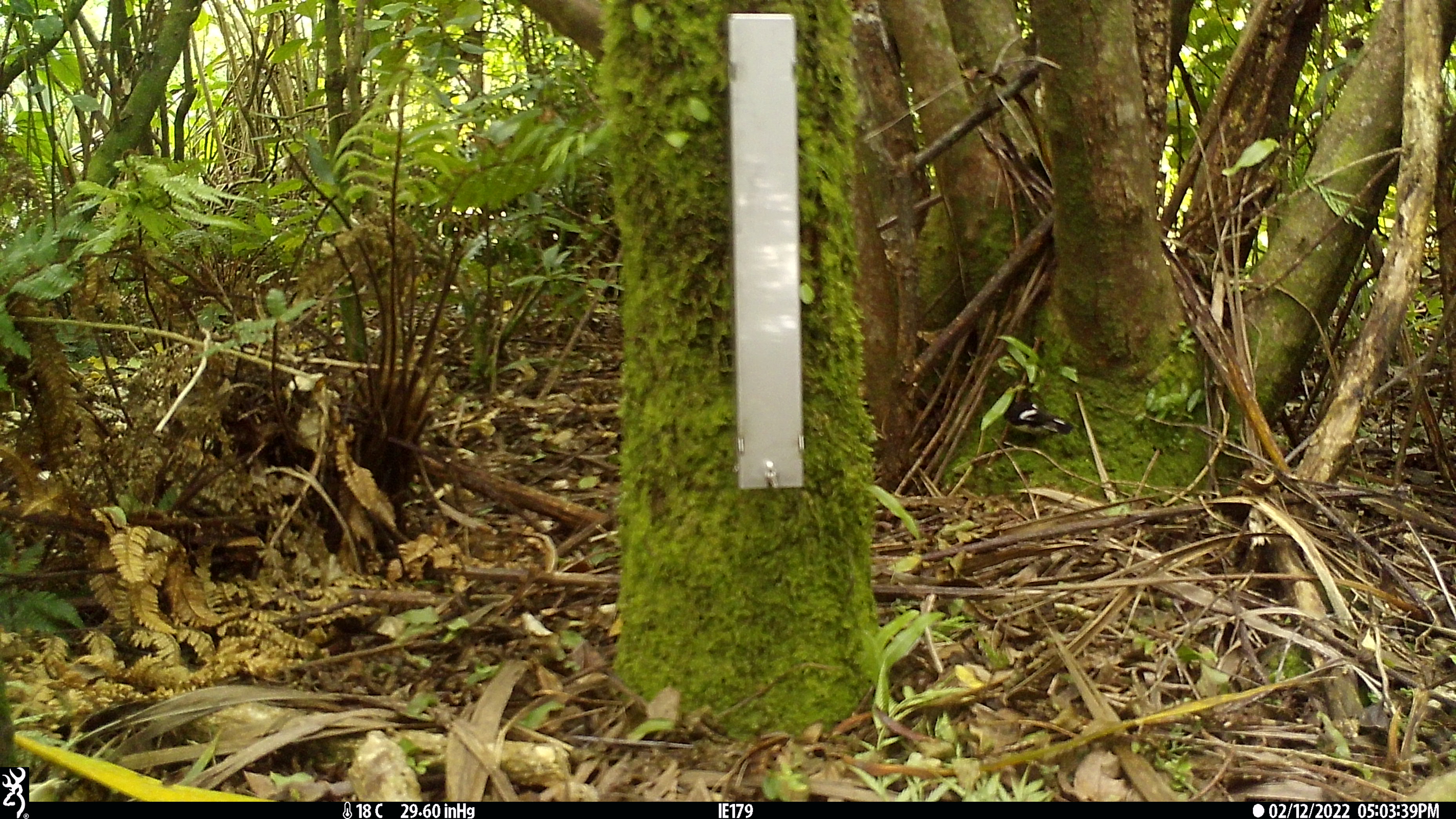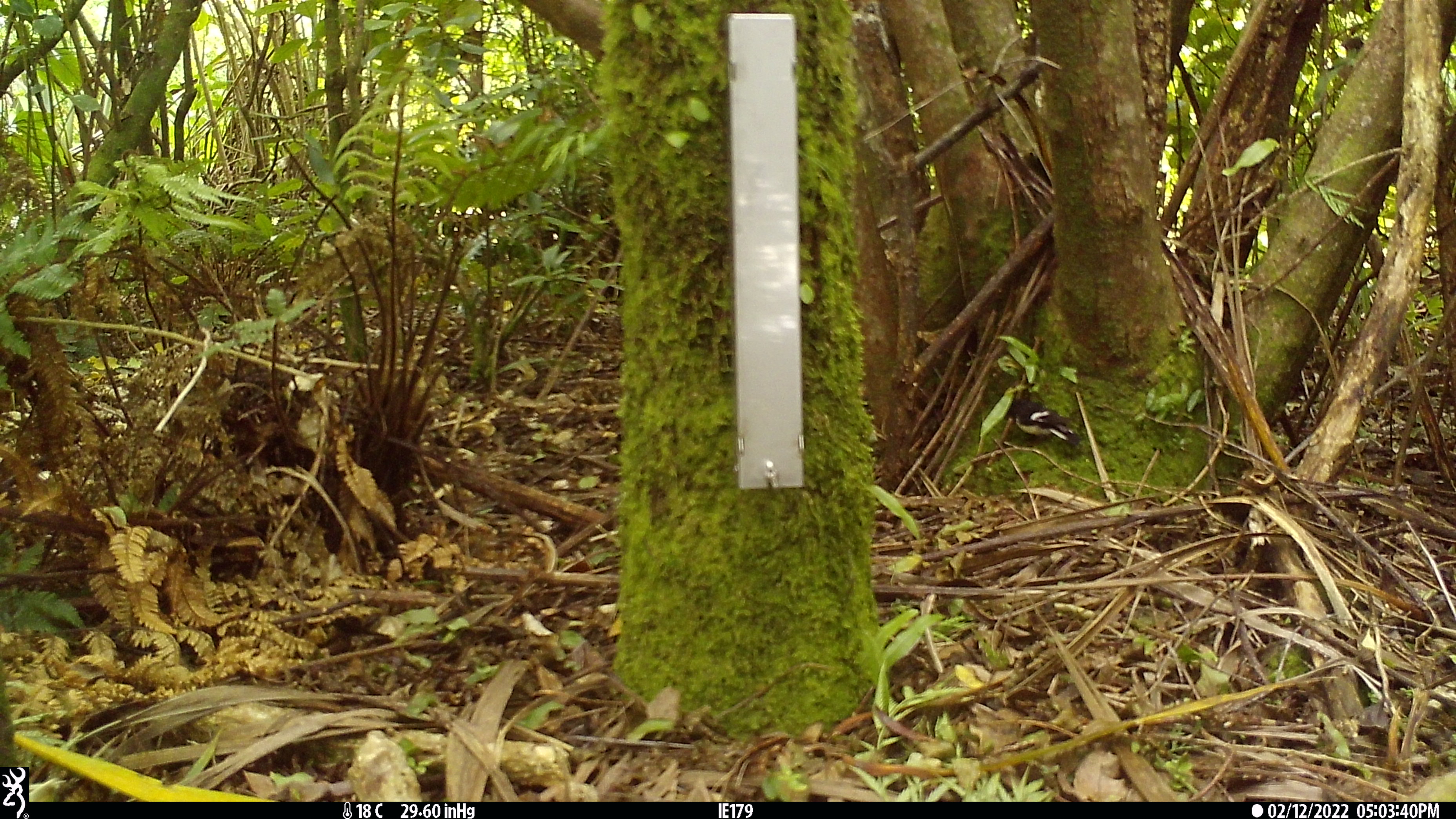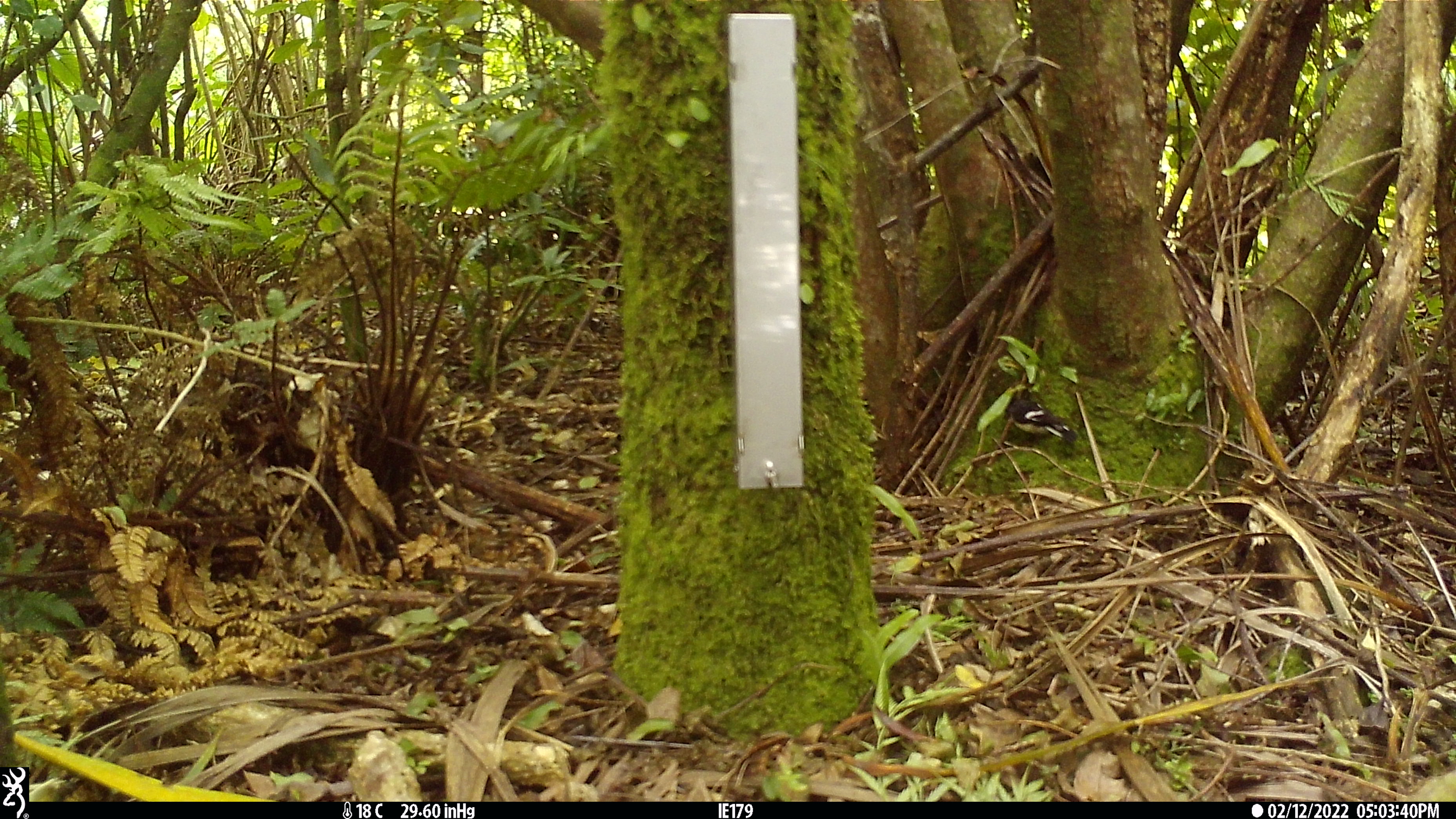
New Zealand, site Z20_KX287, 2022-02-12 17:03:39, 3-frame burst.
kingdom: Animalia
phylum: Chordata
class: Aves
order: Passeriformes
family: Petroicidae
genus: Petroica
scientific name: Petroica macrocephala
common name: tomtit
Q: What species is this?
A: Tomtit (Petroica macrocephala).